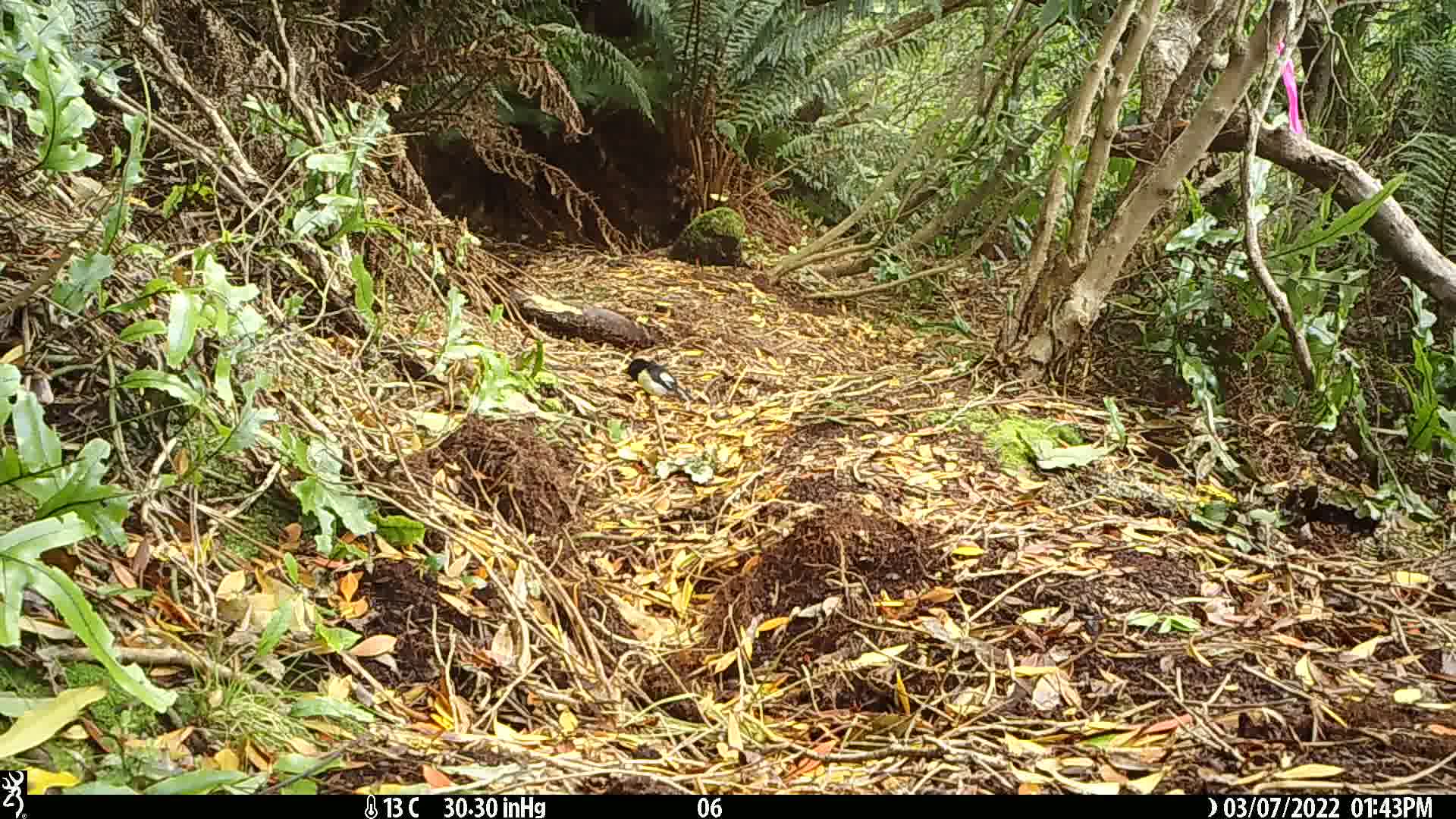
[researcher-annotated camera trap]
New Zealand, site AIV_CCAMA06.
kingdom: Animalia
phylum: Chordata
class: Aves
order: Passeriformes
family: Petroicidae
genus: Petroica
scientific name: Petroica macrocephala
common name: tomtit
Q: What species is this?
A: Tomtit (Petroica macrocephala).